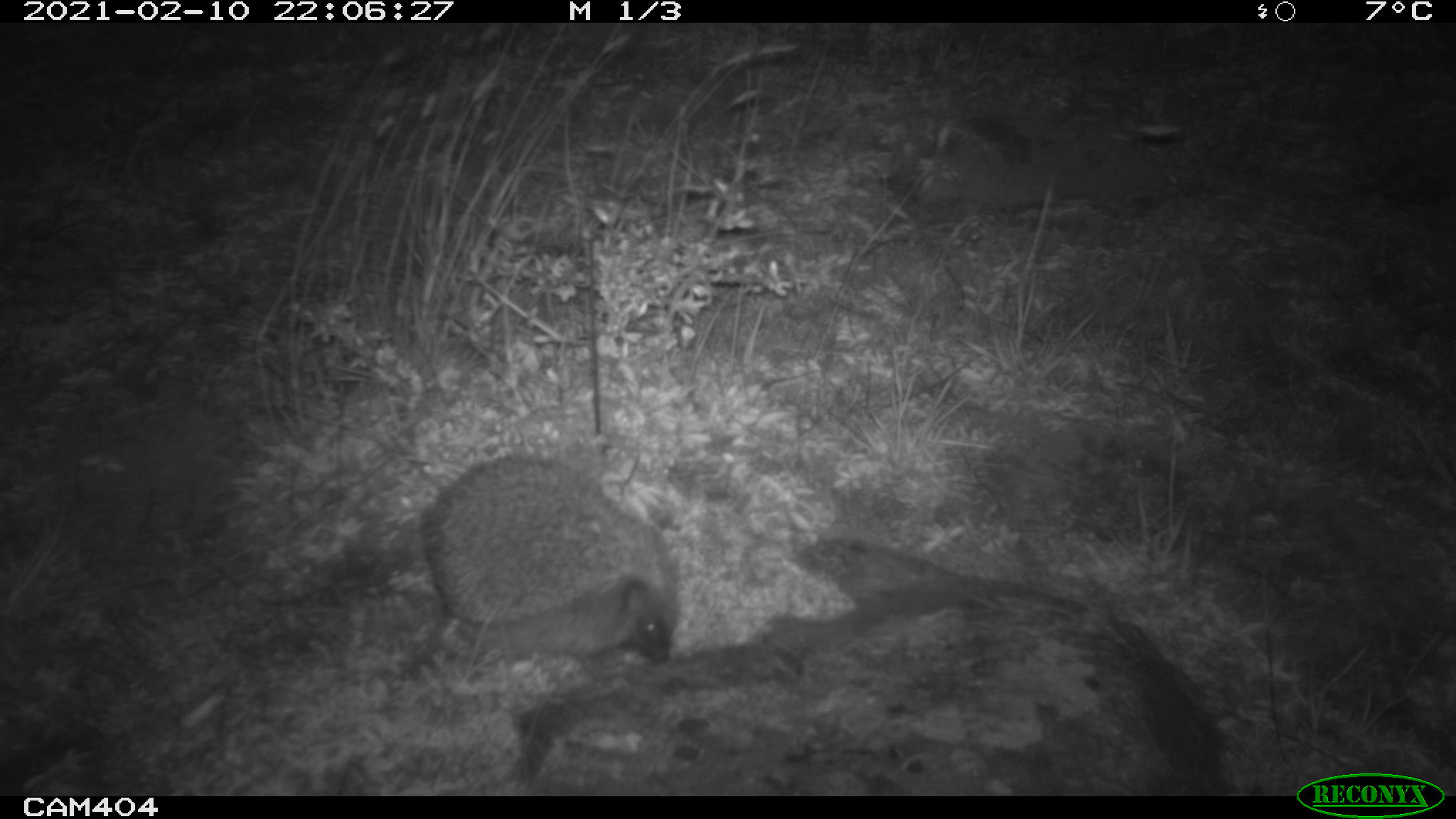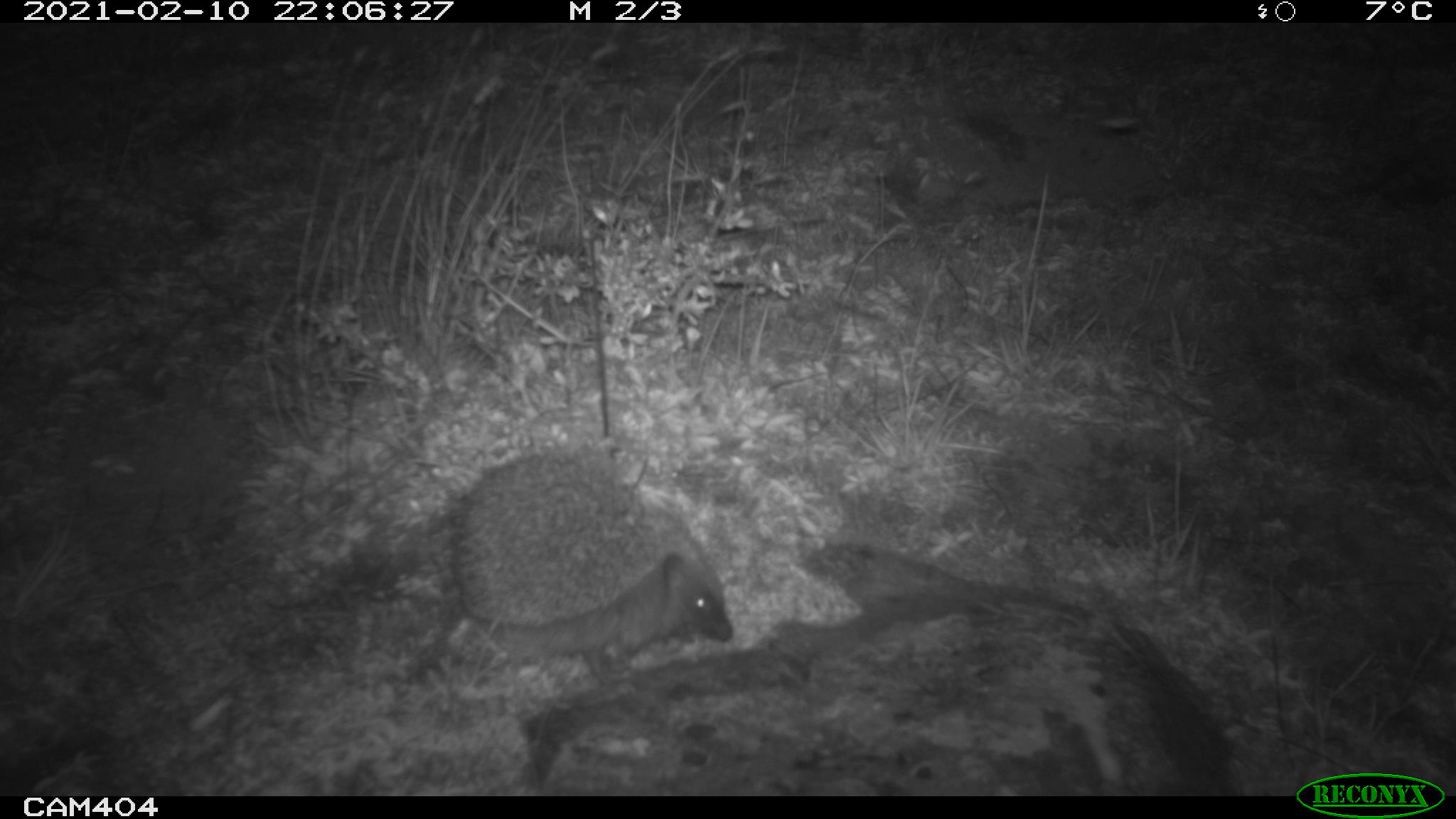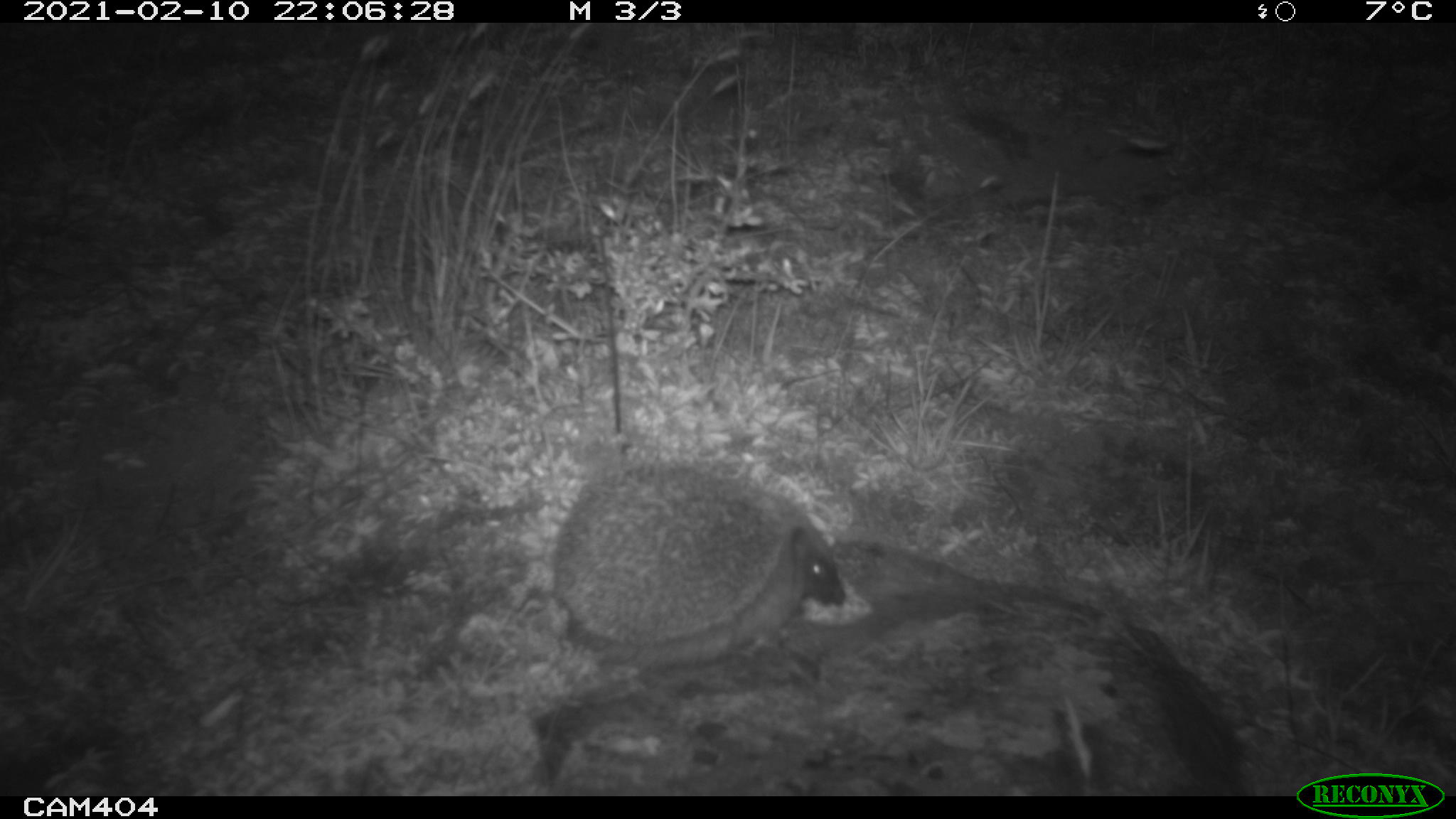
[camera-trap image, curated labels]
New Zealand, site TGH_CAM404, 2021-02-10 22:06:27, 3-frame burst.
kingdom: Animalia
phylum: Chordata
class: Mammalia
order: Eulipotyphla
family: Erinaceidae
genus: Erinaceus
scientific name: Erinaceus europaeus europaeus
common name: european hedgehog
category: hedgehog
Hedgehog (european hedgehog) (Erinaceus europaeus europaeus).